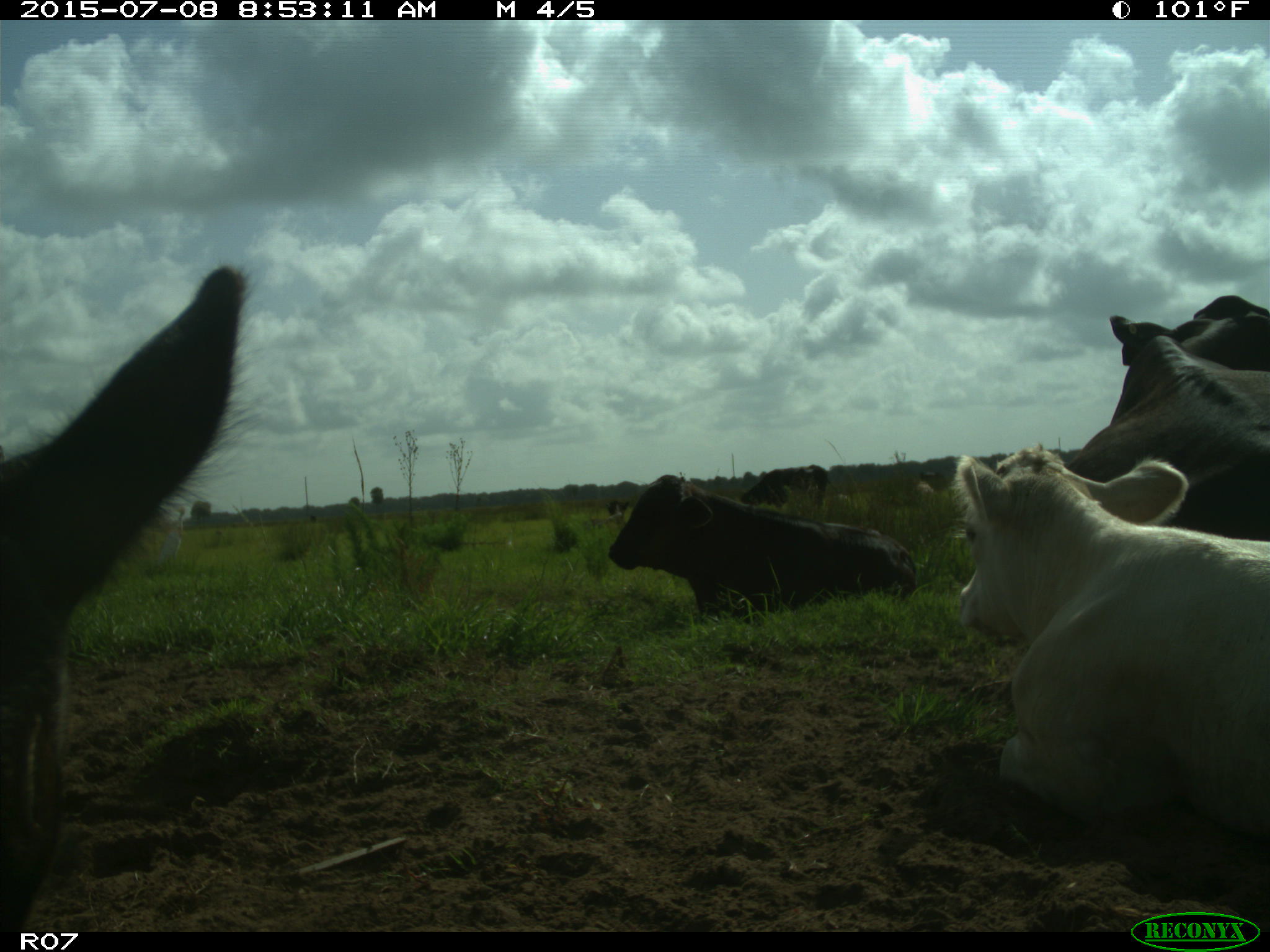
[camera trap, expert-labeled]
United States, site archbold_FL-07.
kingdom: Animalia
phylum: Chordata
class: Mammalia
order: Artiodactyla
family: Bovidae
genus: Bos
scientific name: Bos taurus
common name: domestic cow